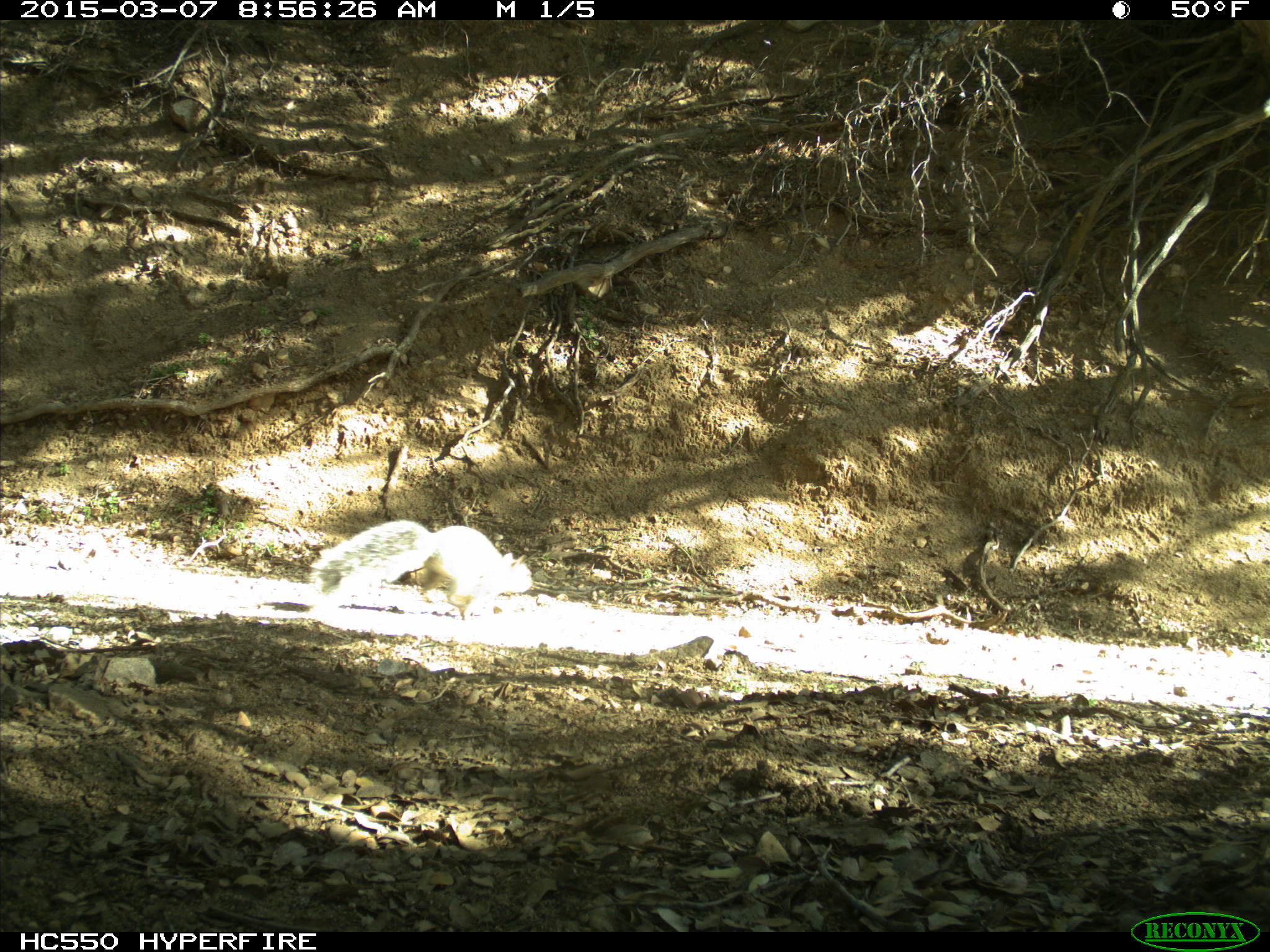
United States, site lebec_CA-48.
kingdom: Animalia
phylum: Chordata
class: Mammalia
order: Rodentia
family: Sciuridae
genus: Sciurus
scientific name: Sciurus carolinensis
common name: eastern gray squirrel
Sciurus carolinensis (eastern gray squirrel).